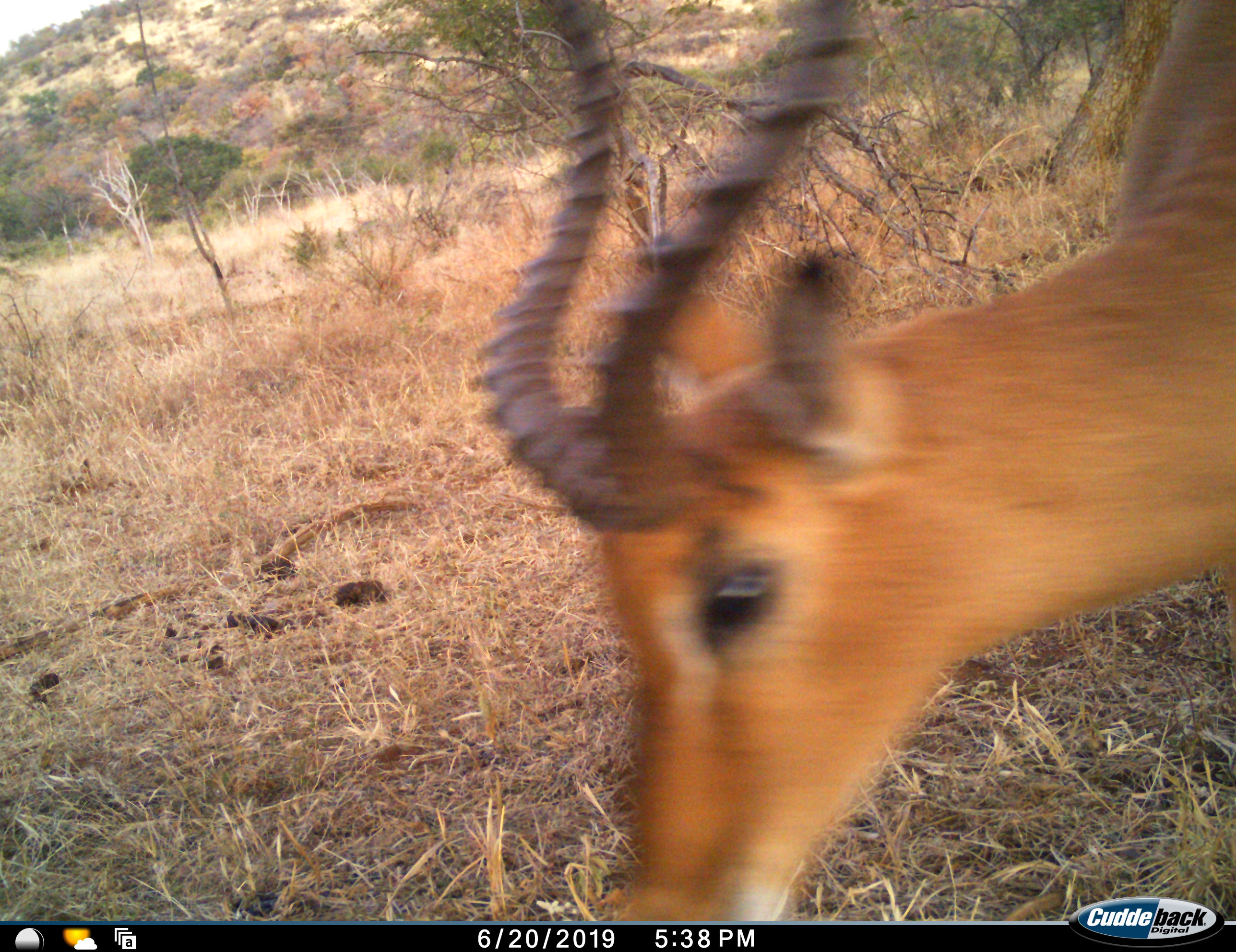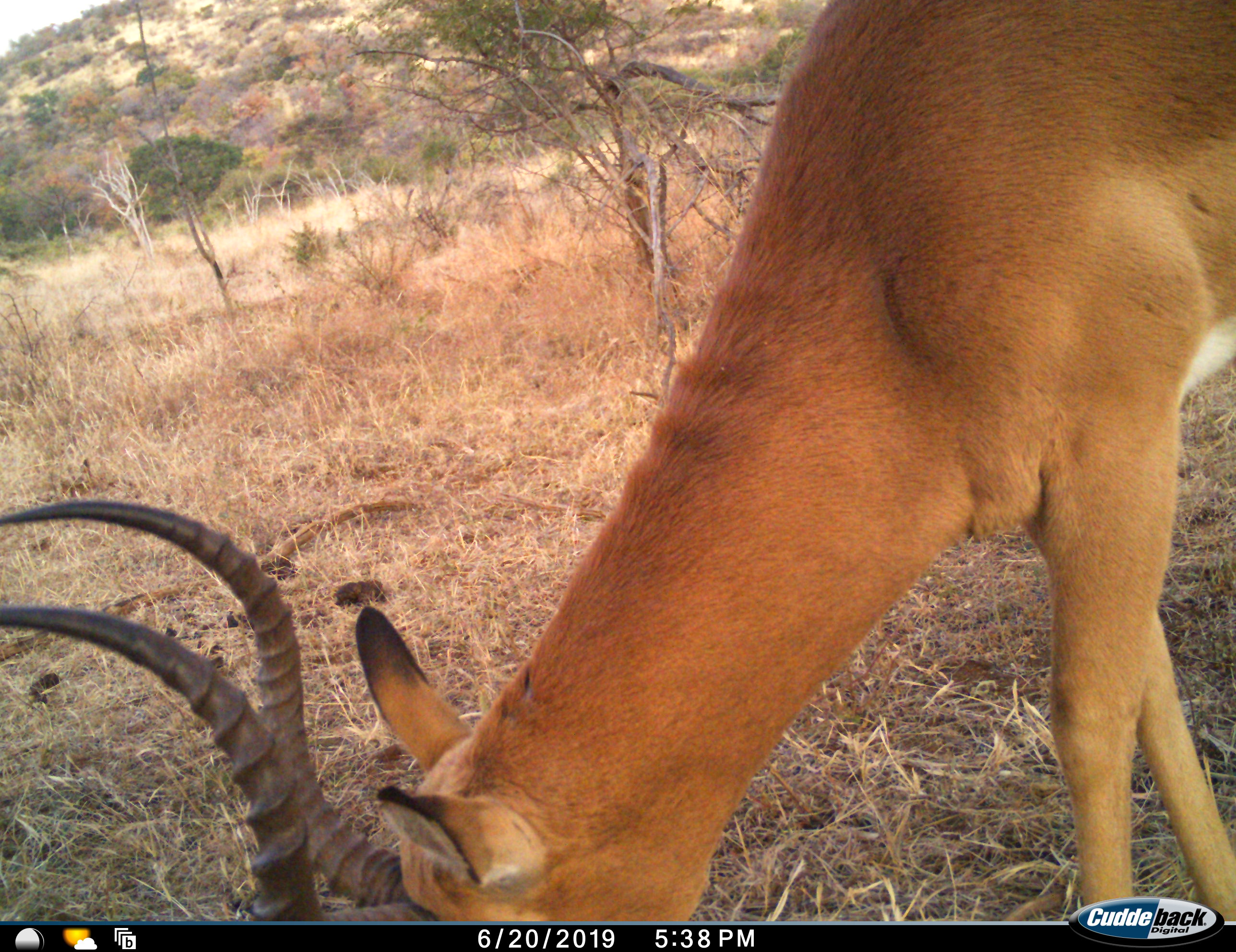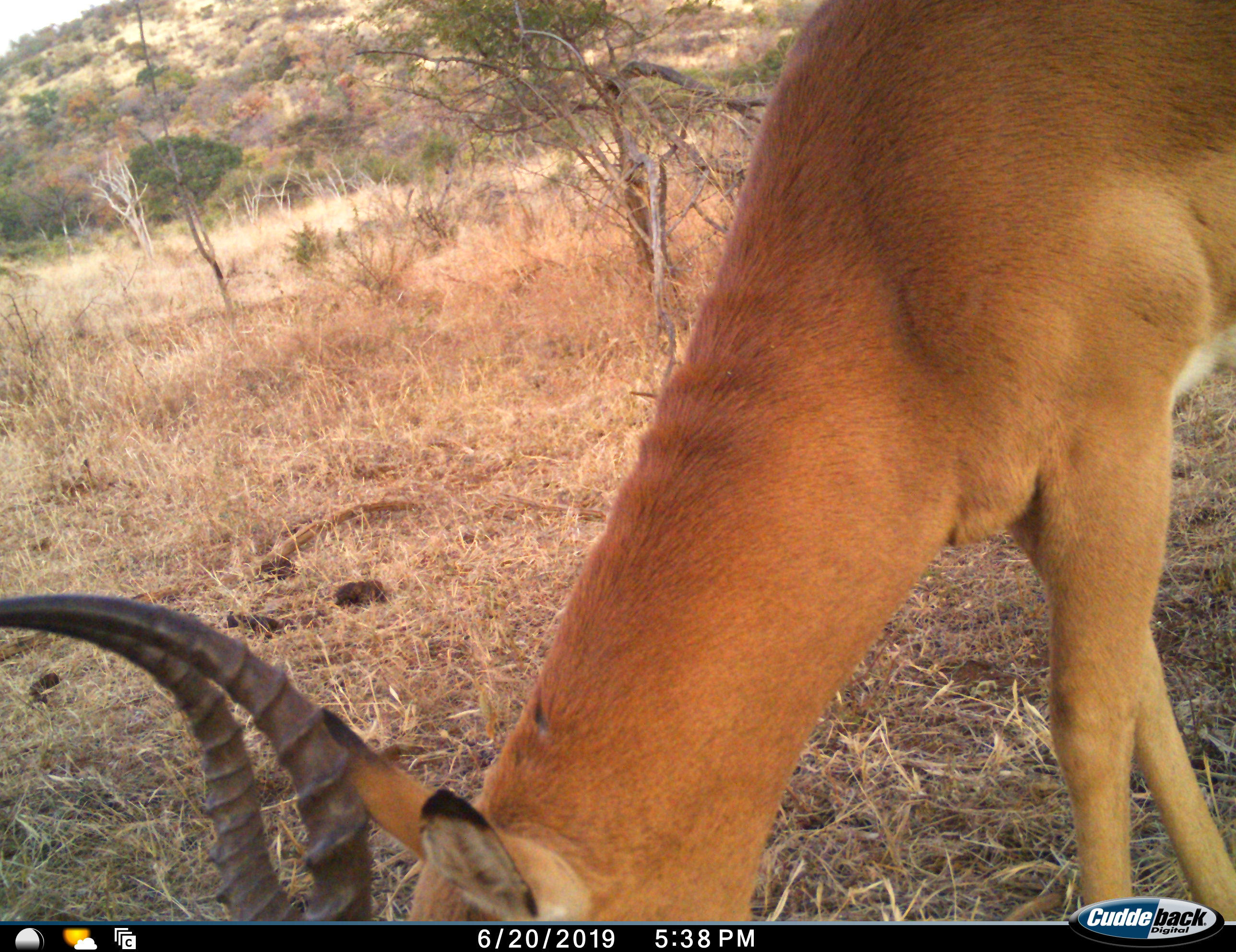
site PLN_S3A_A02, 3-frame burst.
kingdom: Animalia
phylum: Chordata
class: Mammalia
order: Artiodactyla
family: Bovidae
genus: Aepyceros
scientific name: Aepyceros melampus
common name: impala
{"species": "impala (Aepyceros melampus)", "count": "1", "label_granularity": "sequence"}